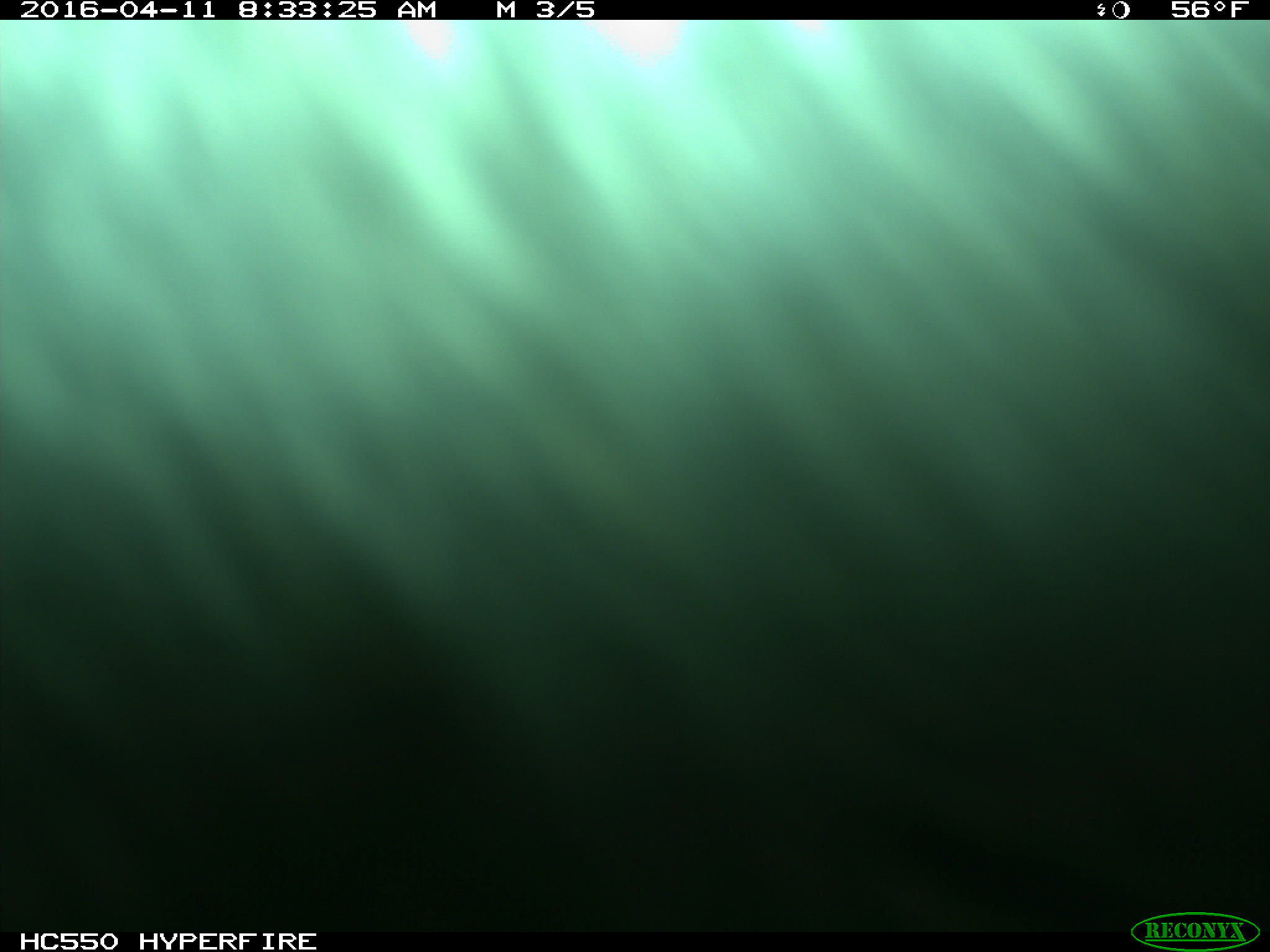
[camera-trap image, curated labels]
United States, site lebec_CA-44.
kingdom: Animalia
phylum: Chordata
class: Mammalia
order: Artiodactyla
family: Bovidae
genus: Bos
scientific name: Bos taurus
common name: domestic cow